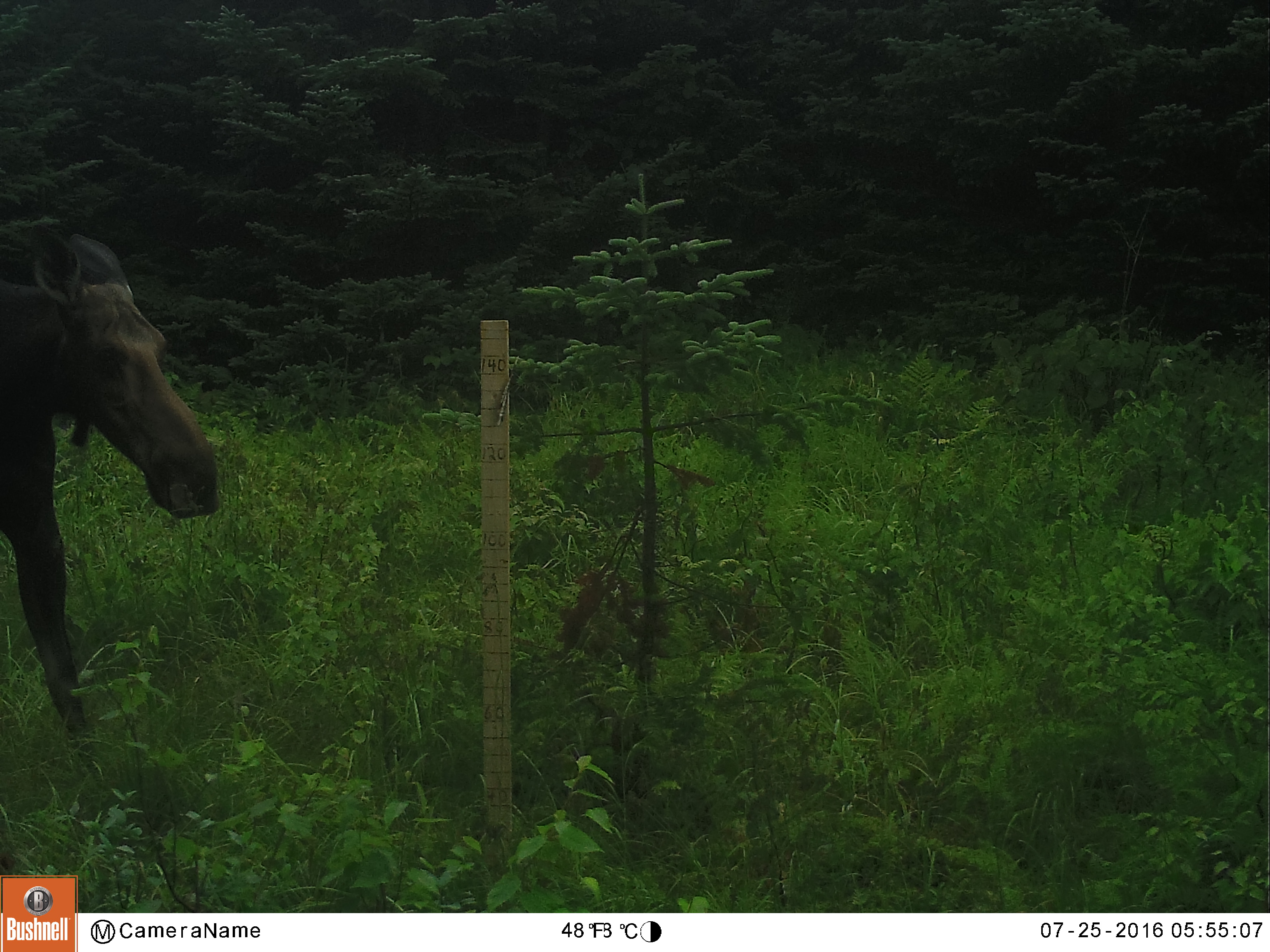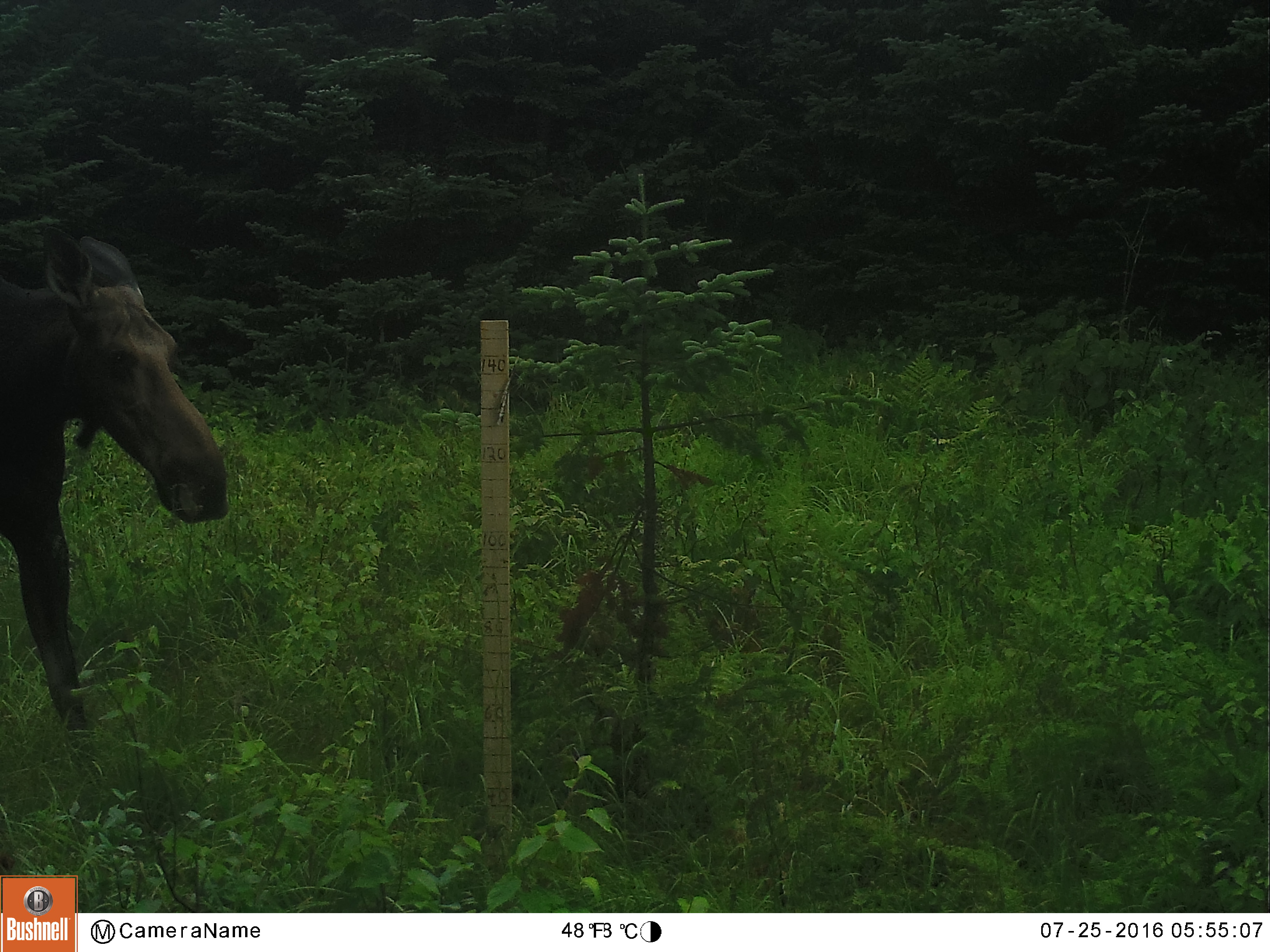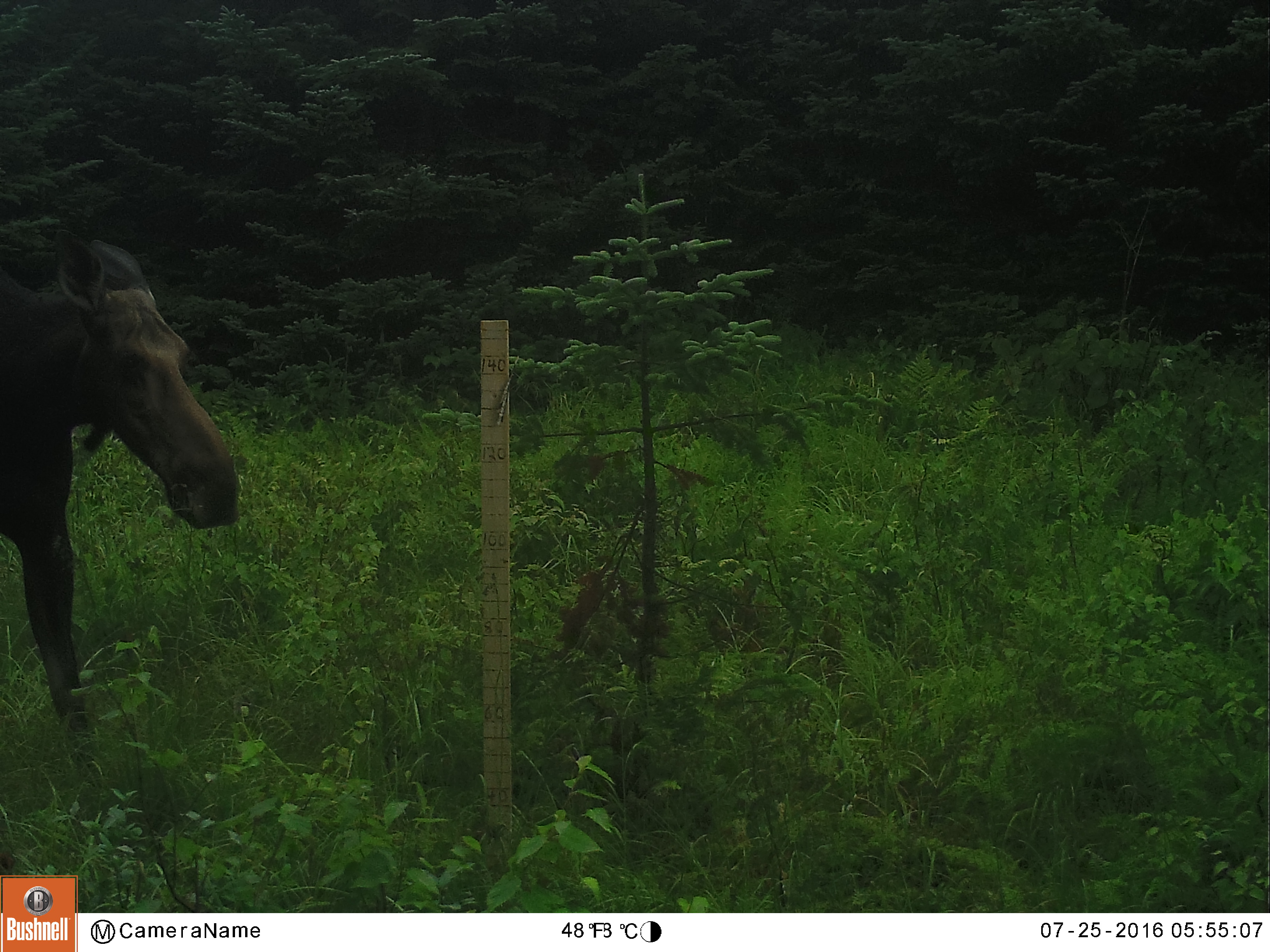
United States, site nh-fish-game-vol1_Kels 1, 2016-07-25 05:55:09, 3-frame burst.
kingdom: Animalia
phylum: Chordata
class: Mammalia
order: Artiodactyla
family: Cervidae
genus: Alces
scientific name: Alces alces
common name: moose